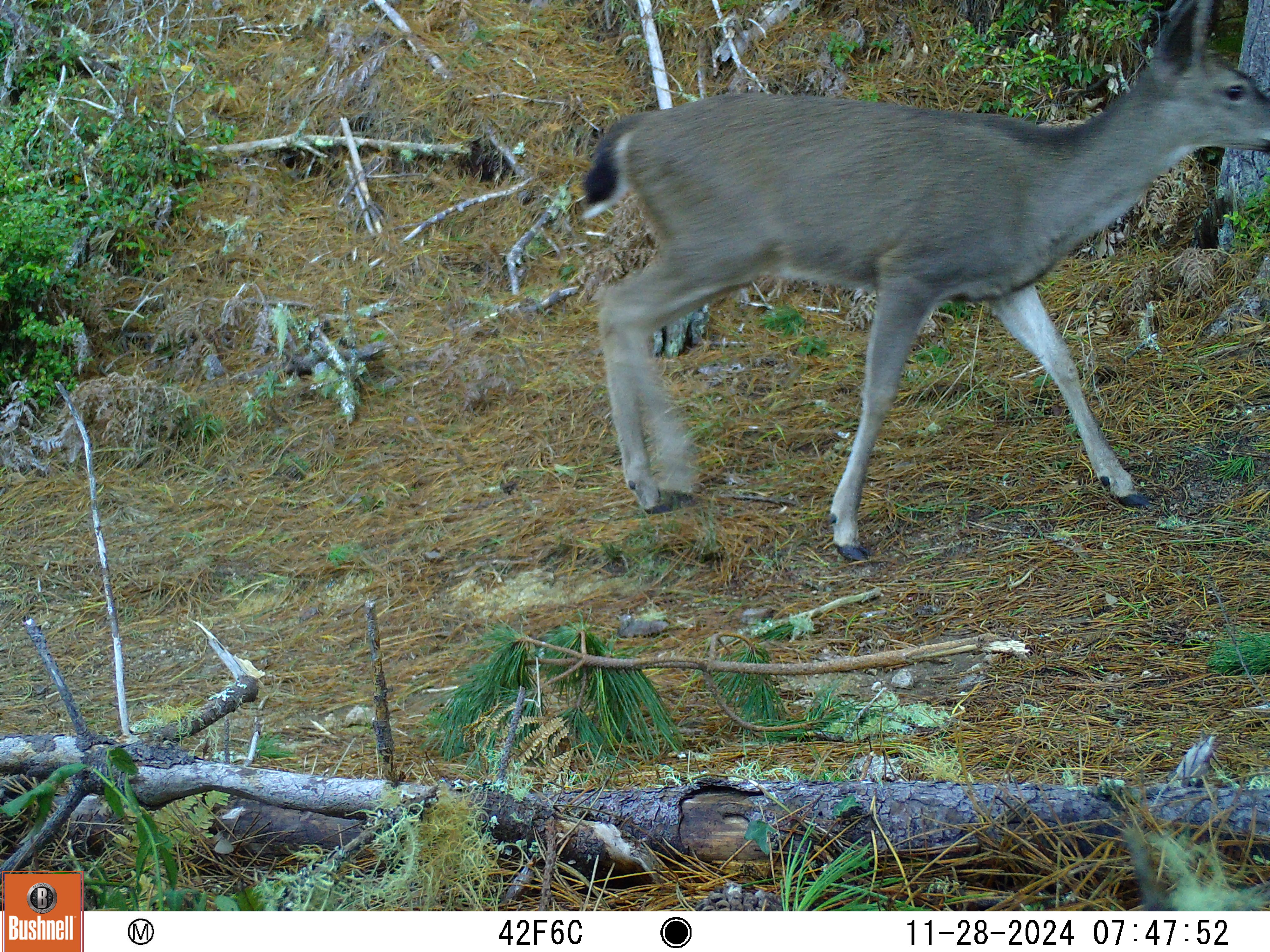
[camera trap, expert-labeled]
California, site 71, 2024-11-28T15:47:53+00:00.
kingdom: Animalia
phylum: Chordata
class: Mammalia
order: Artiodactyla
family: Cervidae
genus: Odocoileus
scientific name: Odocoileus hemionus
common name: mule deer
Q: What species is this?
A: Mule deer (Odocoileus hemionus).